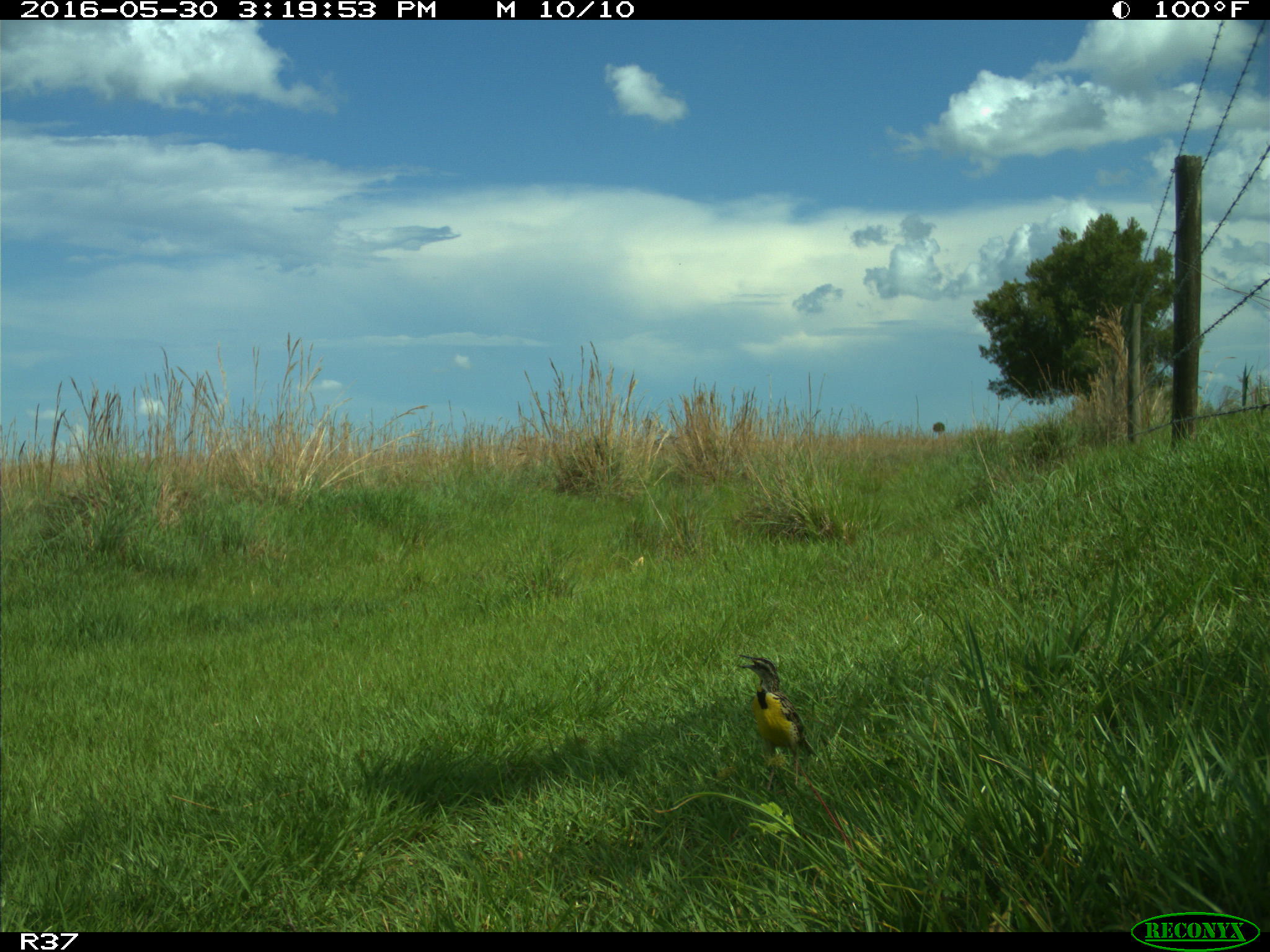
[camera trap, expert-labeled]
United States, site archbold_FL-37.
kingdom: Animalia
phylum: Chordata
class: Aves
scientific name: Aves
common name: birds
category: unidentified bird